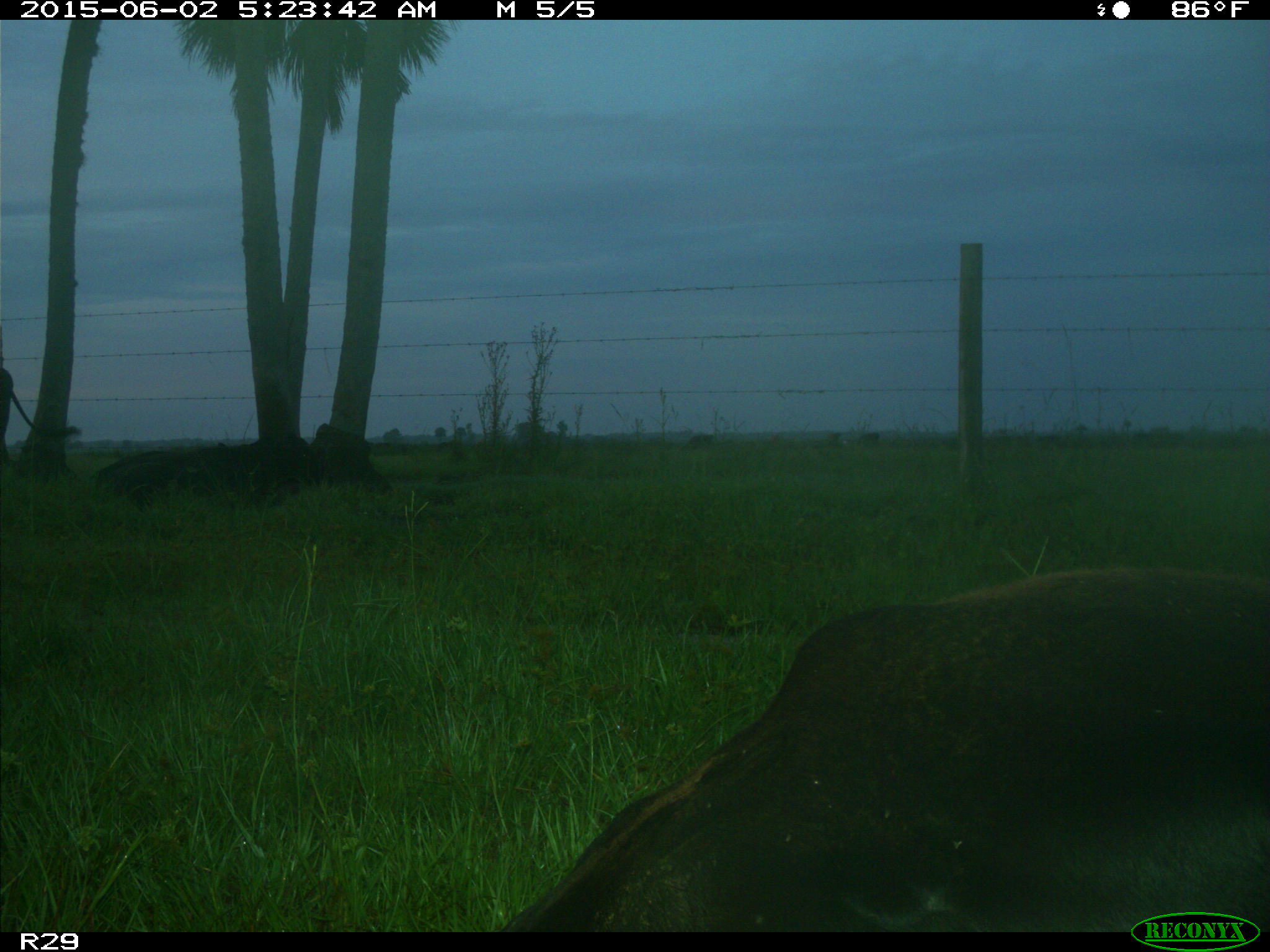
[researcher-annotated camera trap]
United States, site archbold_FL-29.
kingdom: Animalia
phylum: Chordata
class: Mammalia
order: Artiodactyla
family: Bovidae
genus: Bos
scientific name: Bos taurus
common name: domestic cow